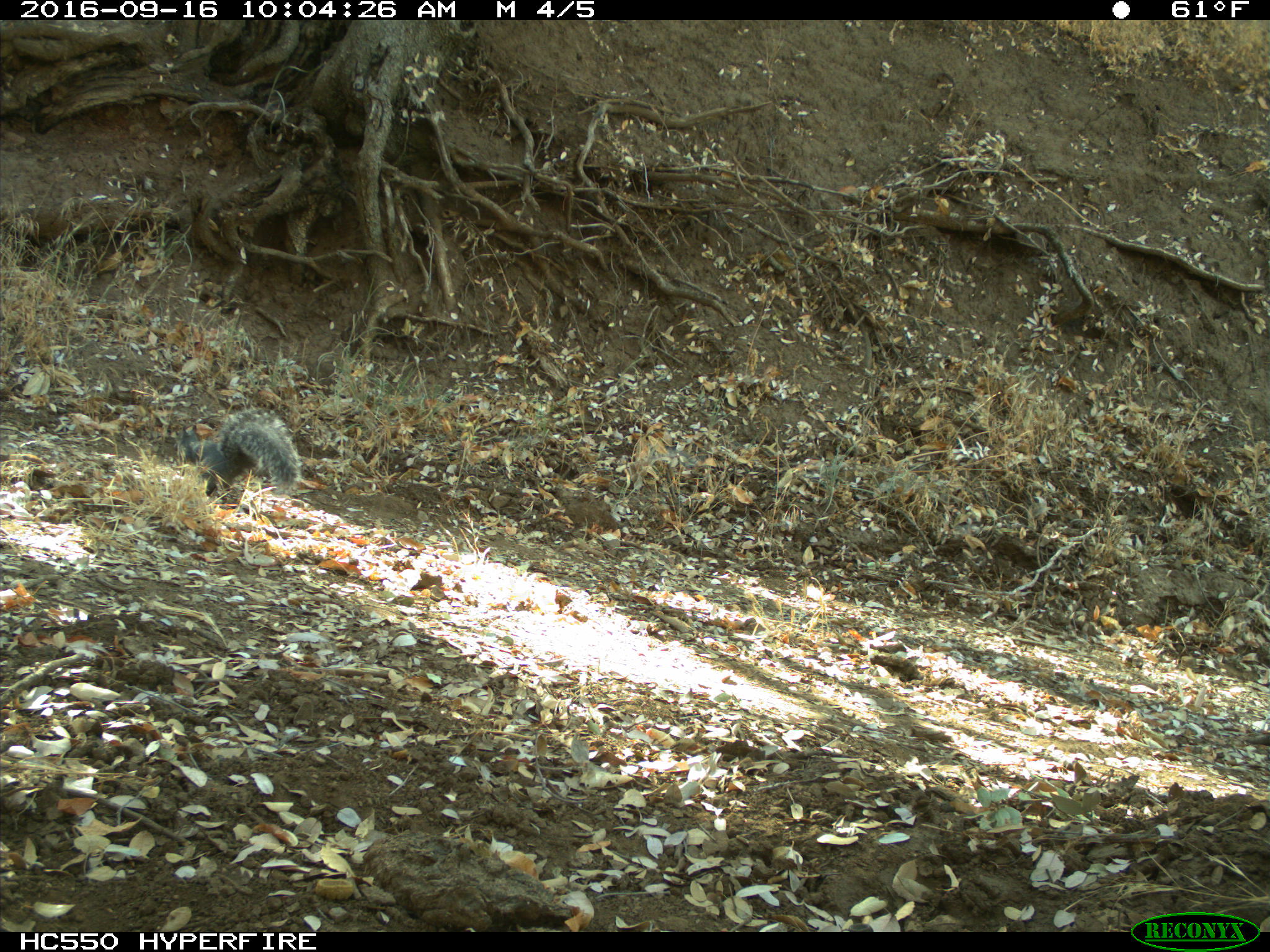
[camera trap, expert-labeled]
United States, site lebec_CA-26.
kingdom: Animalia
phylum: Chordata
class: Mammalia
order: Rodentia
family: Sciuridae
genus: Sciurus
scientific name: Sciurus carolinensis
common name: eastern gray squirrel